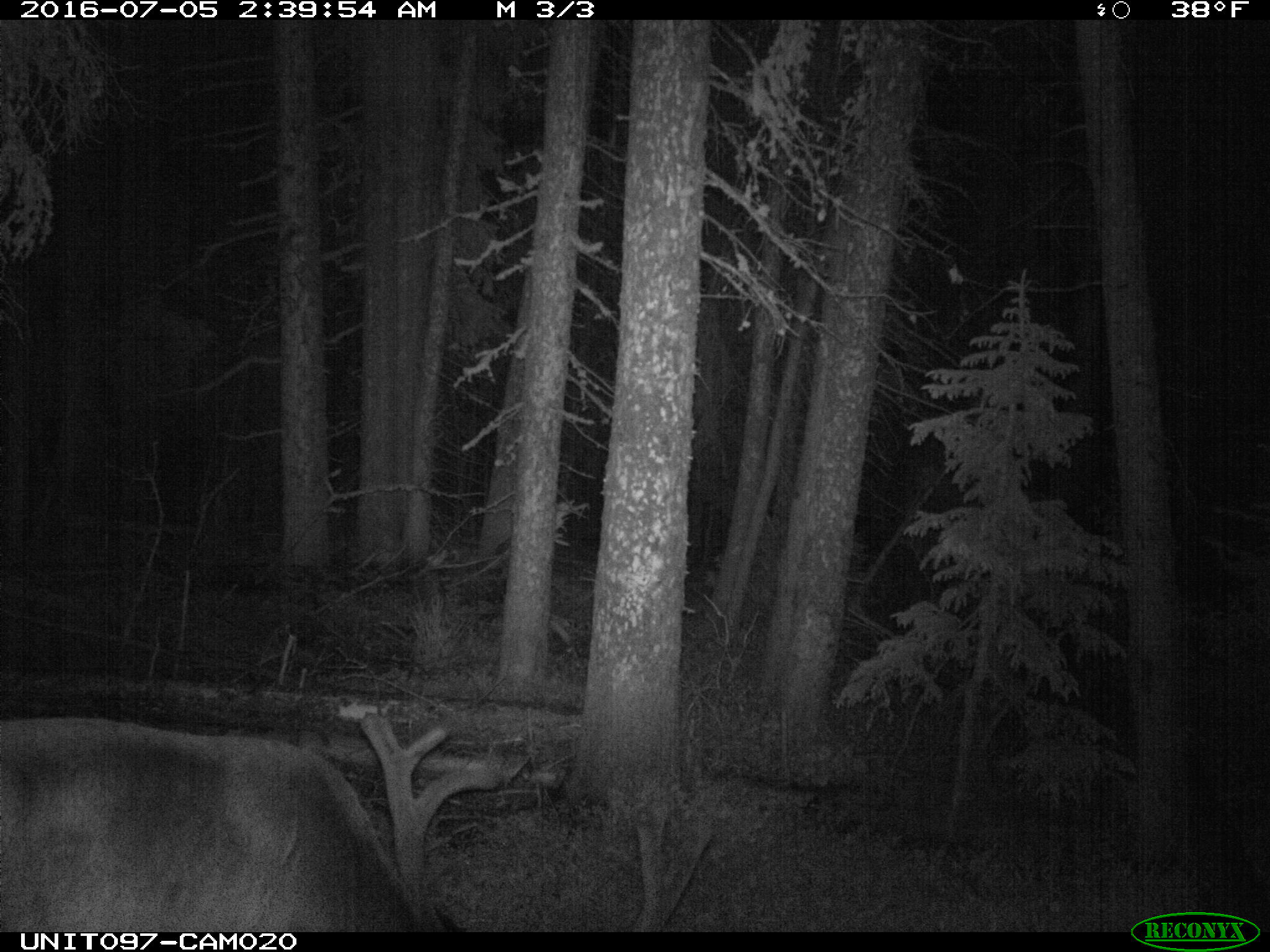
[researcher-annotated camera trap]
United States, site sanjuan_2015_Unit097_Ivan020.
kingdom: Animalia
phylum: Chordata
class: Mammalia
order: Artiodactyla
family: Cervidae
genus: Cervus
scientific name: Cervus elaphus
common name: red deer